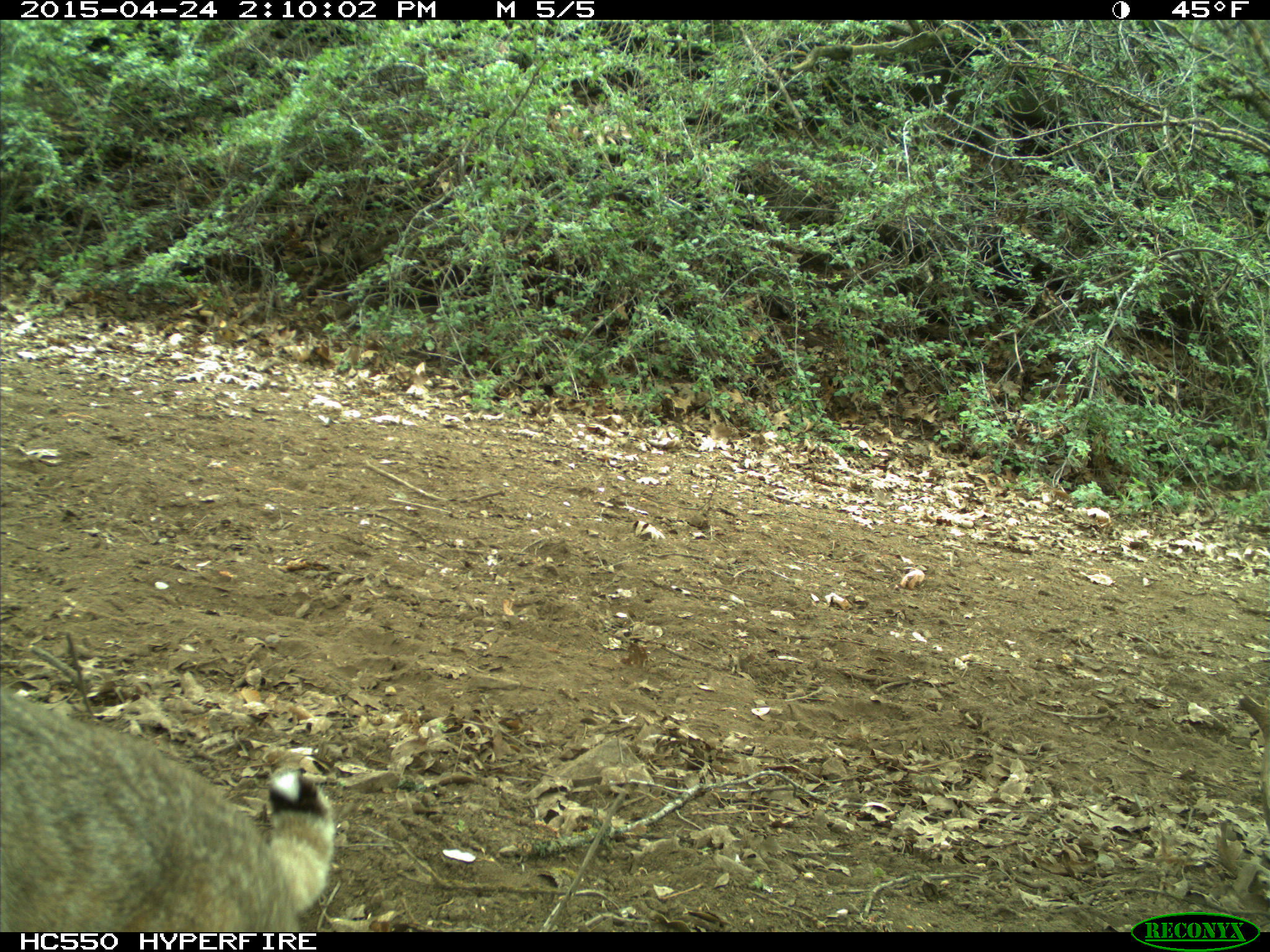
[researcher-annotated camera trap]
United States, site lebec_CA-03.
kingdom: Animalia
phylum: Chordata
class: Mammalia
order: Carnivora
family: Felidae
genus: Lynx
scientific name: Lynx rufus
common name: bobcat